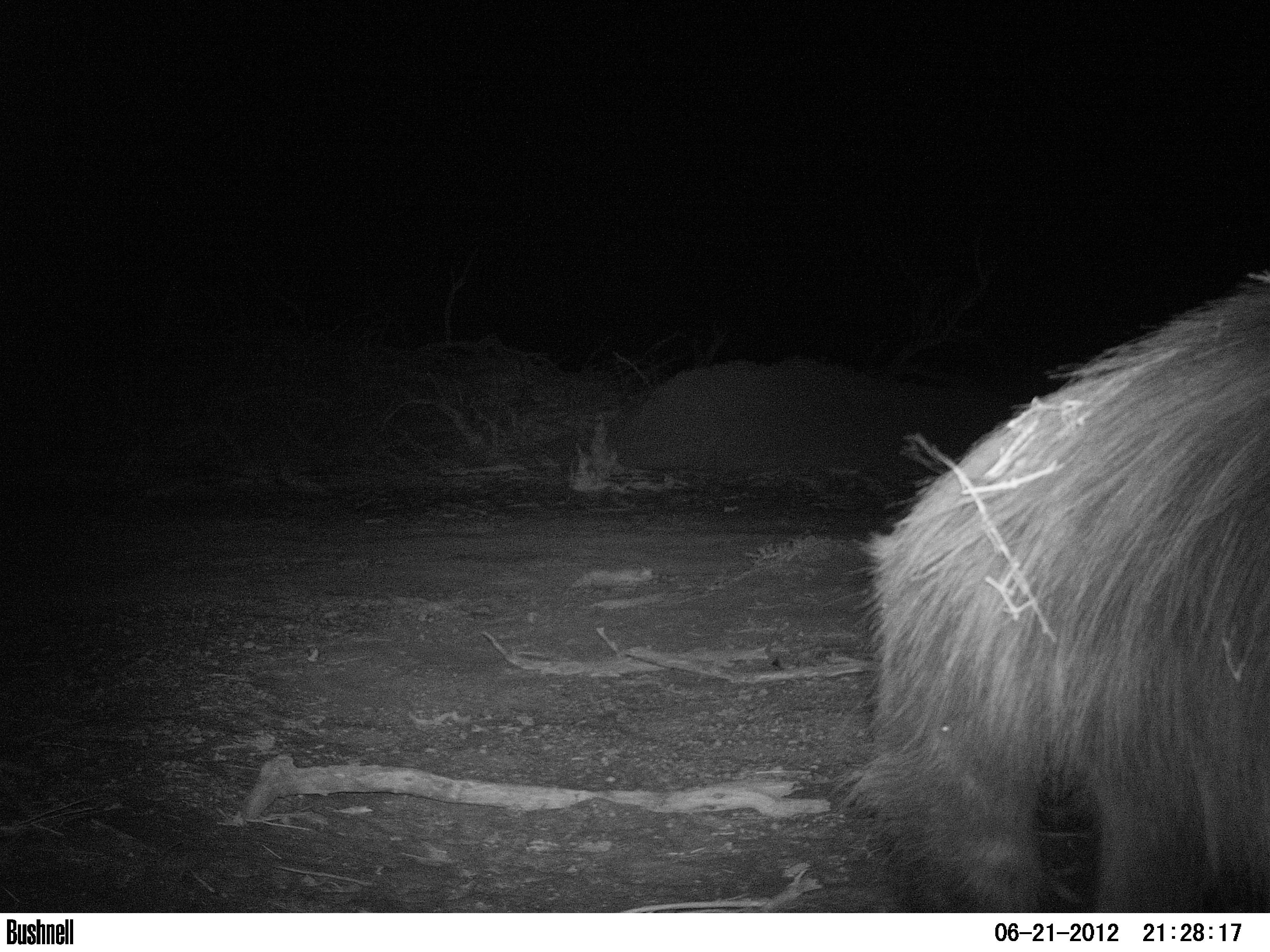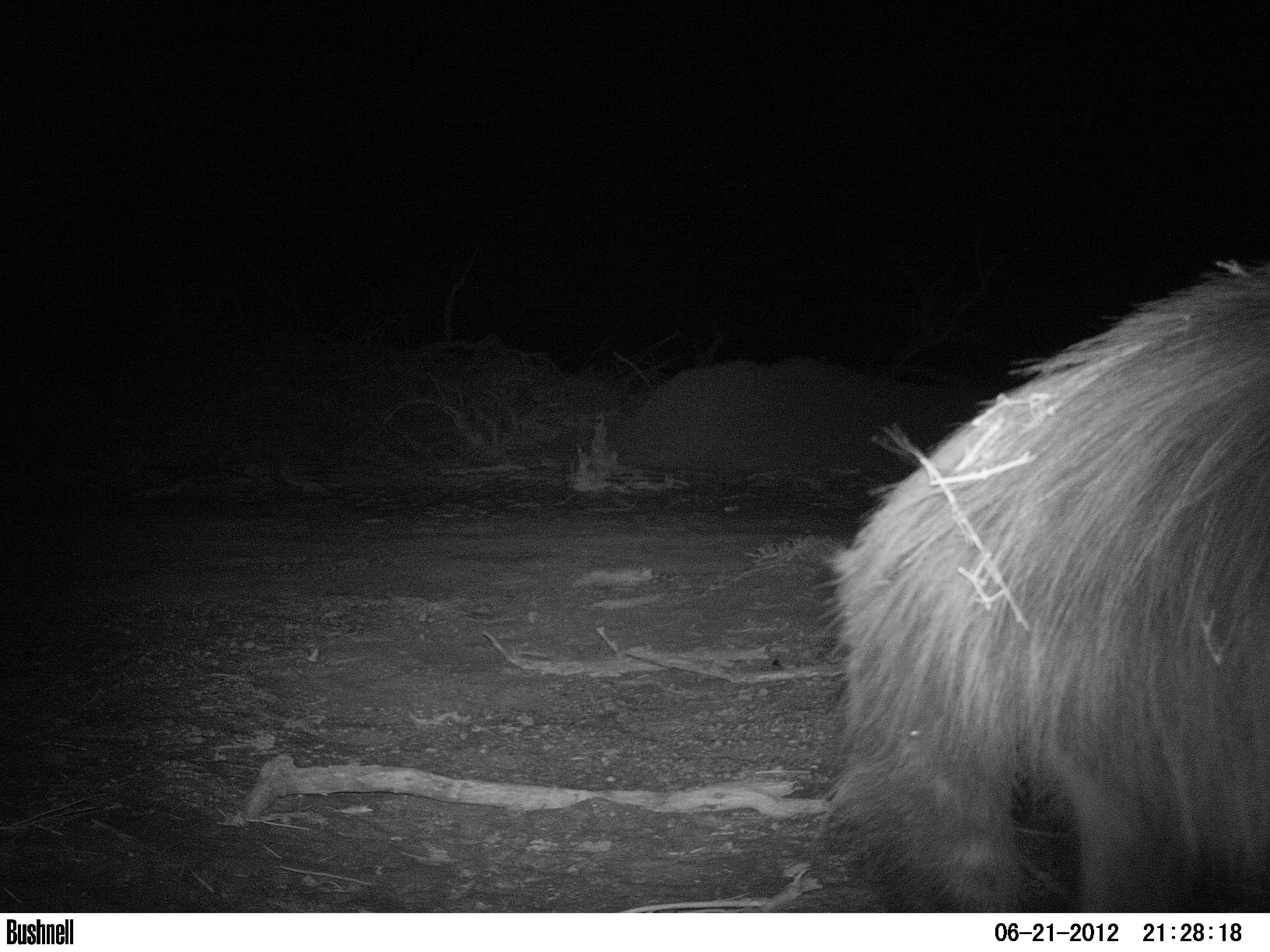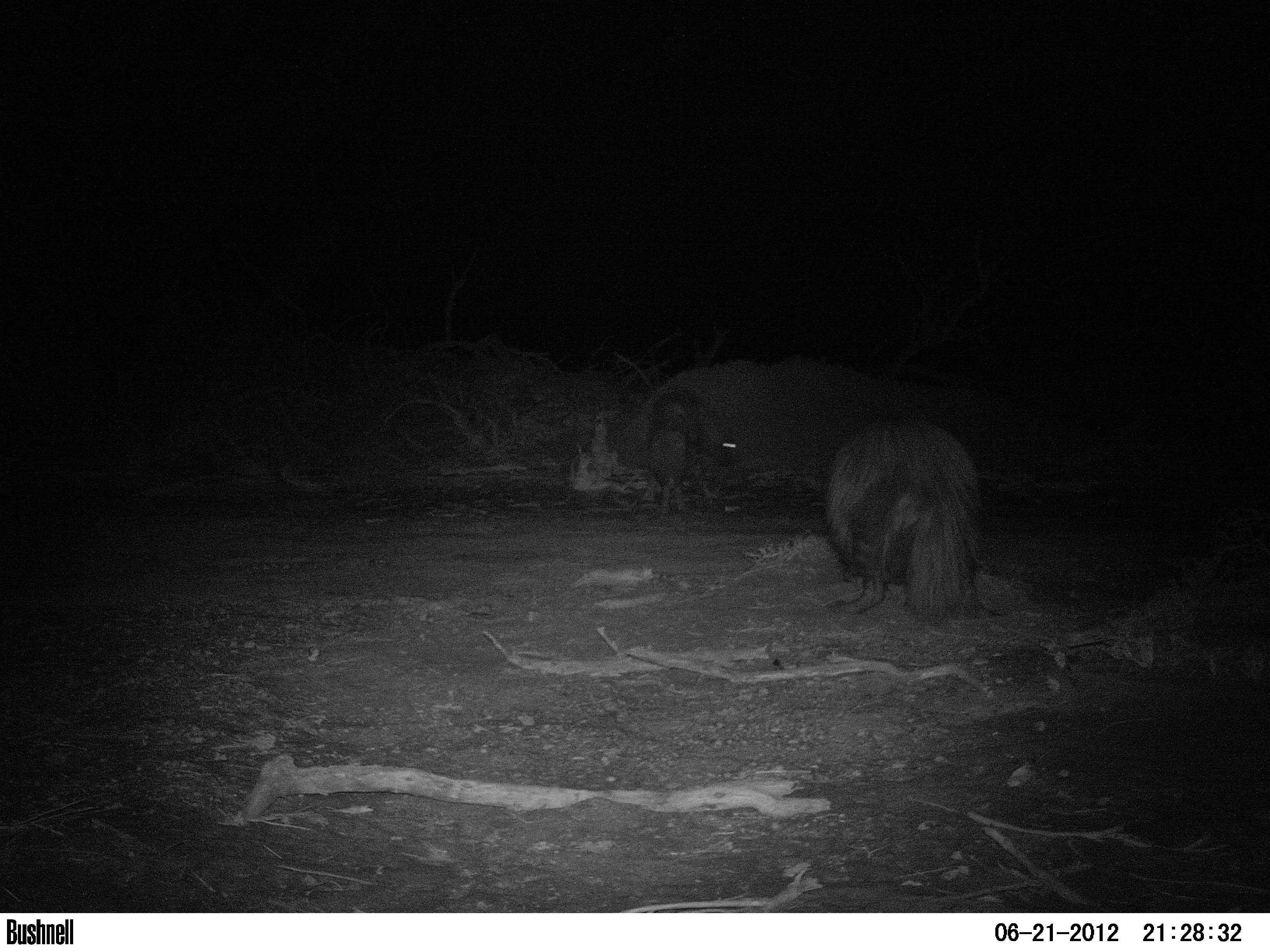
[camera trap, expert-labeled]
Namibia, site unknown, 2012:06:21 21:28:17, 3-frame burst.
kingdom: Animalia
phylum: Chordata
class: Mammalia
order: Carnivora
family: Hyaenidae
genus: Parahyaena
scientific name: Parahyaena brunnea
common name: brown hyena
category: hyaena brunnea